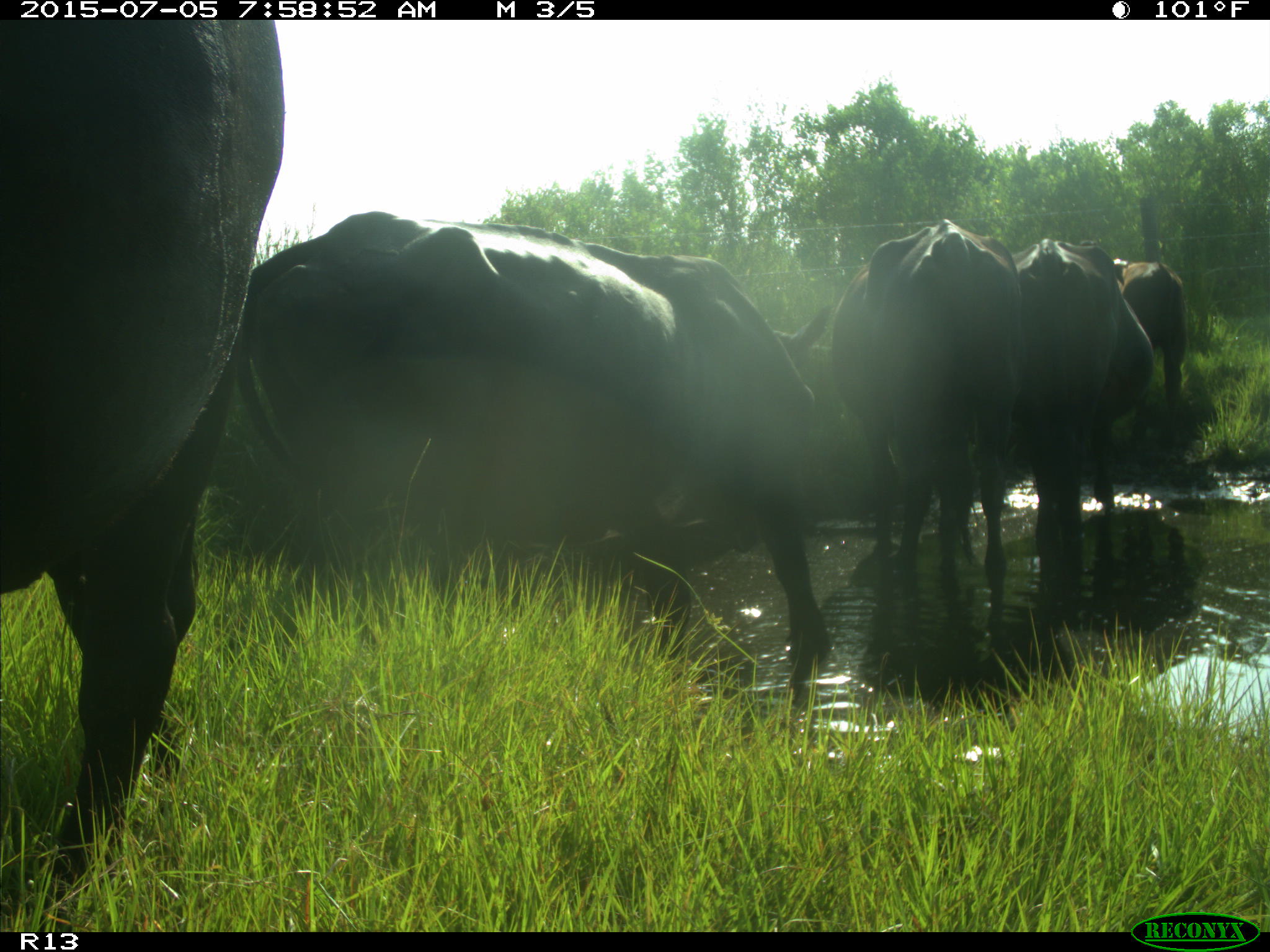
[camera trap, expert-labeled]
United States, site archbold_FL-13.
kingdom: Animalia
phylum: Chordata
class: Mammalia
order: Artiodactyla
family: Bovidae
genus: Bos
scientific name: Bos taurus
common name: domestic cow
Bos taurus (domestic cow).